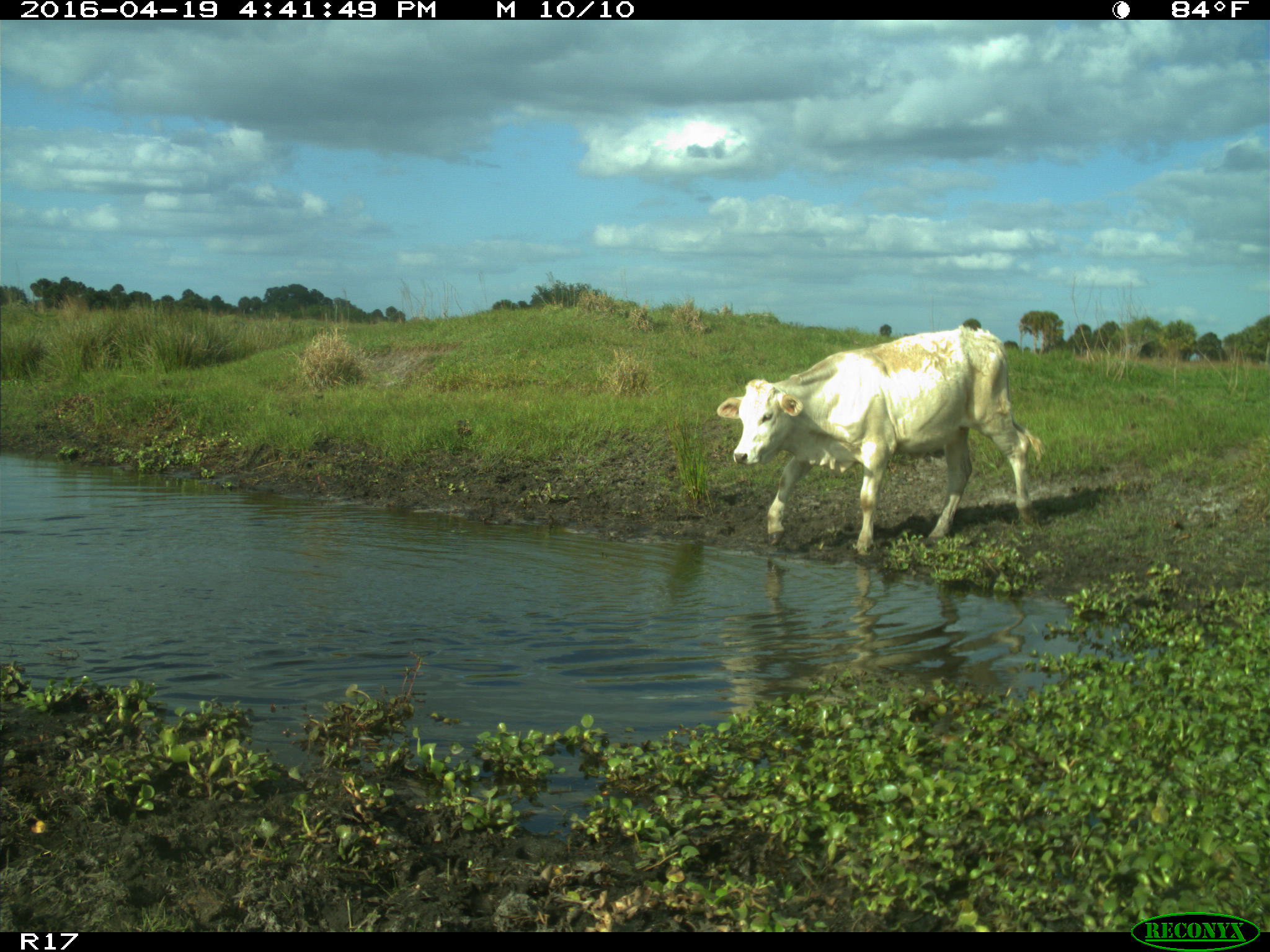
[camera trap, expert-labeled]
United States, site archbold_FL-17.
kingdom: Animalia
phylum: Chordata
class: Mammalia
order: Artiodactyla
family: Bovidae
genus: Bos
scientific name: Bos taurus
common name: domestic cow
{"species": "Bos taurus (domestic cow)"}